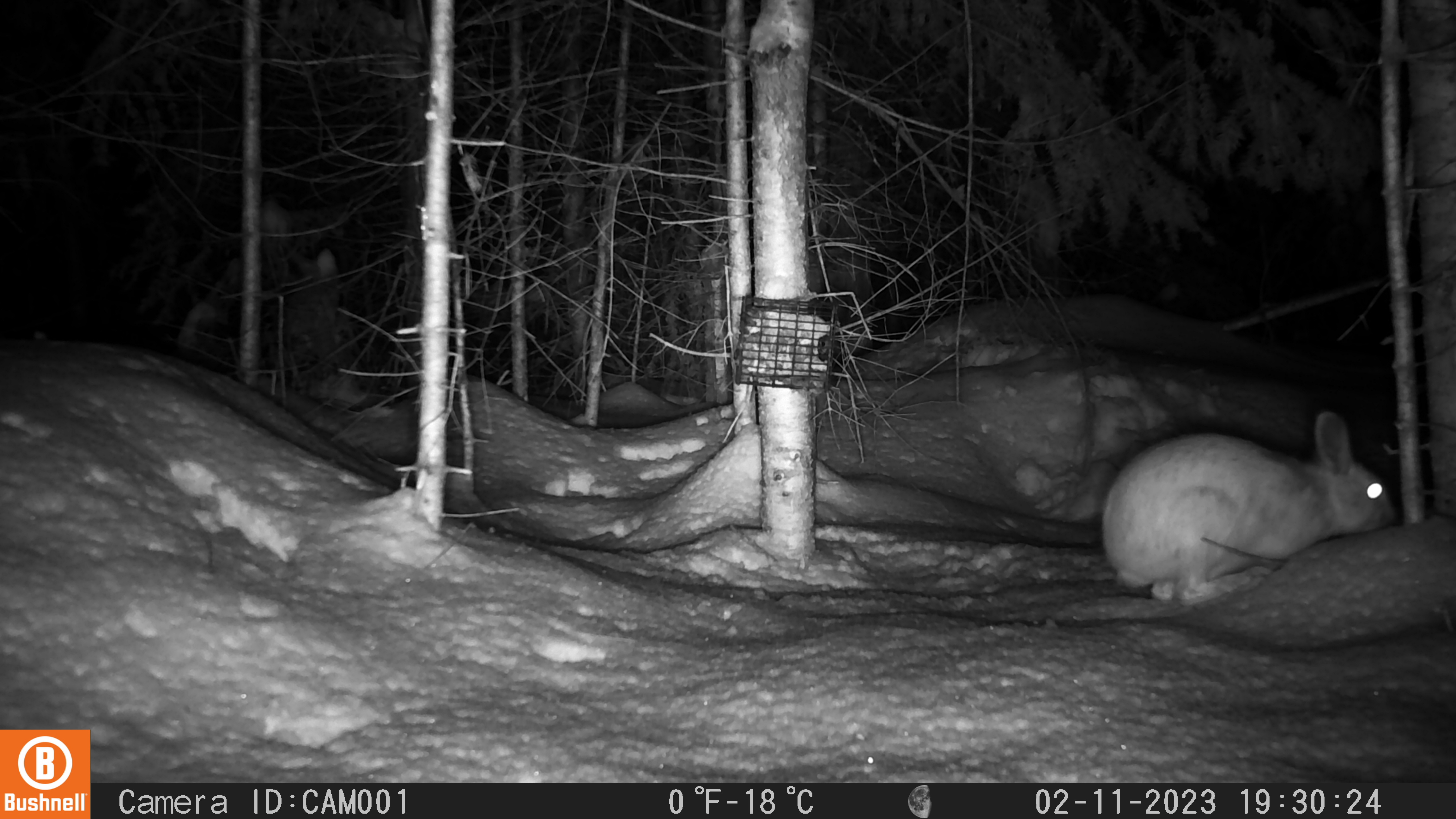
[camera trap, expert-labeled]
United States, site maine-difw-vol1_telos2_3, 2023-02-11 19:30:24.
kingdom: Animalia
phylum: Chordata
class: Mammalia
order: Lagomorpha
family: Leporidae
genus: Lepus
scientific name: Lepus americanus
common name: snowshoe hare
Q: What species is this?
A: Snowshoe hare (Lepus americanus).